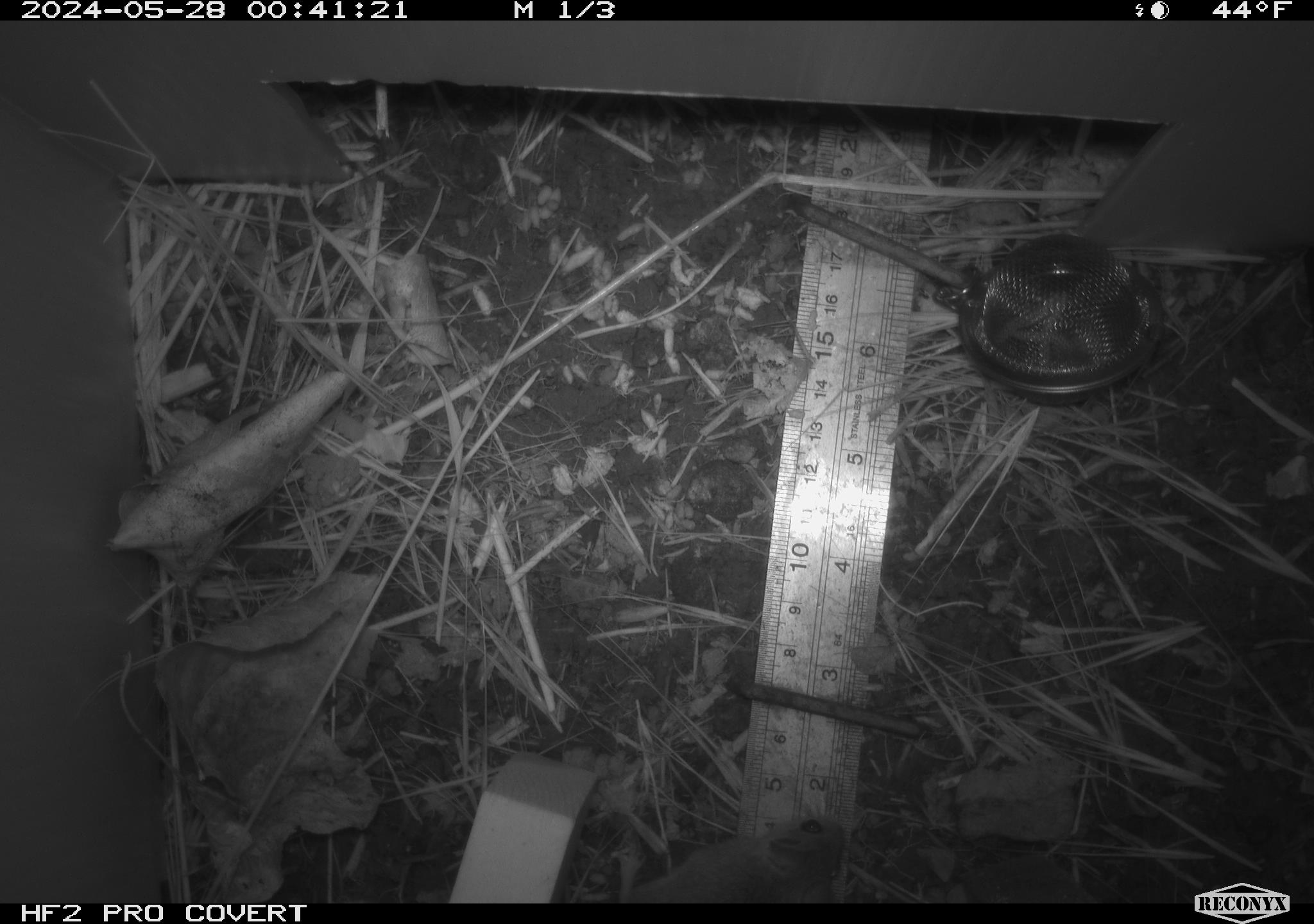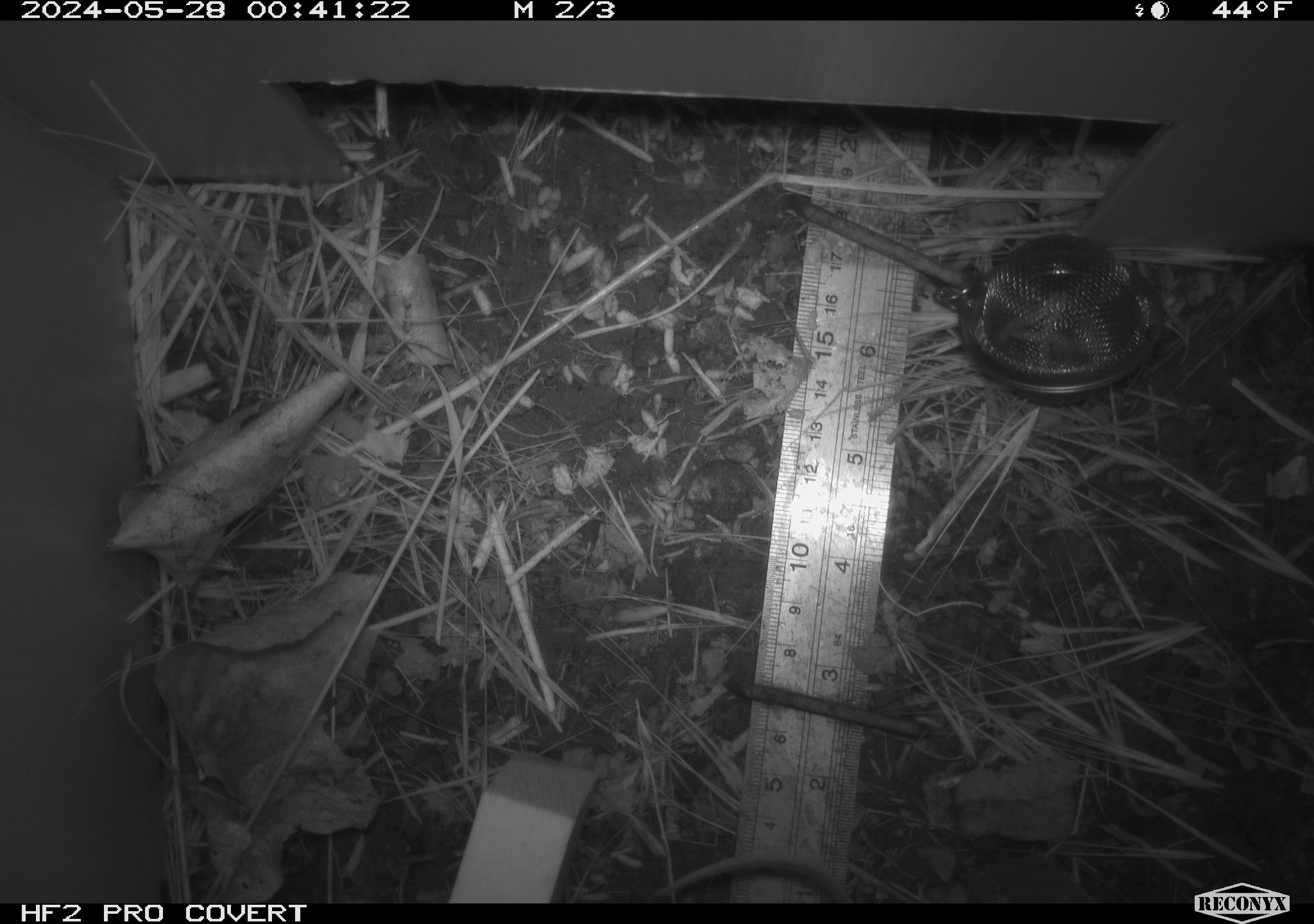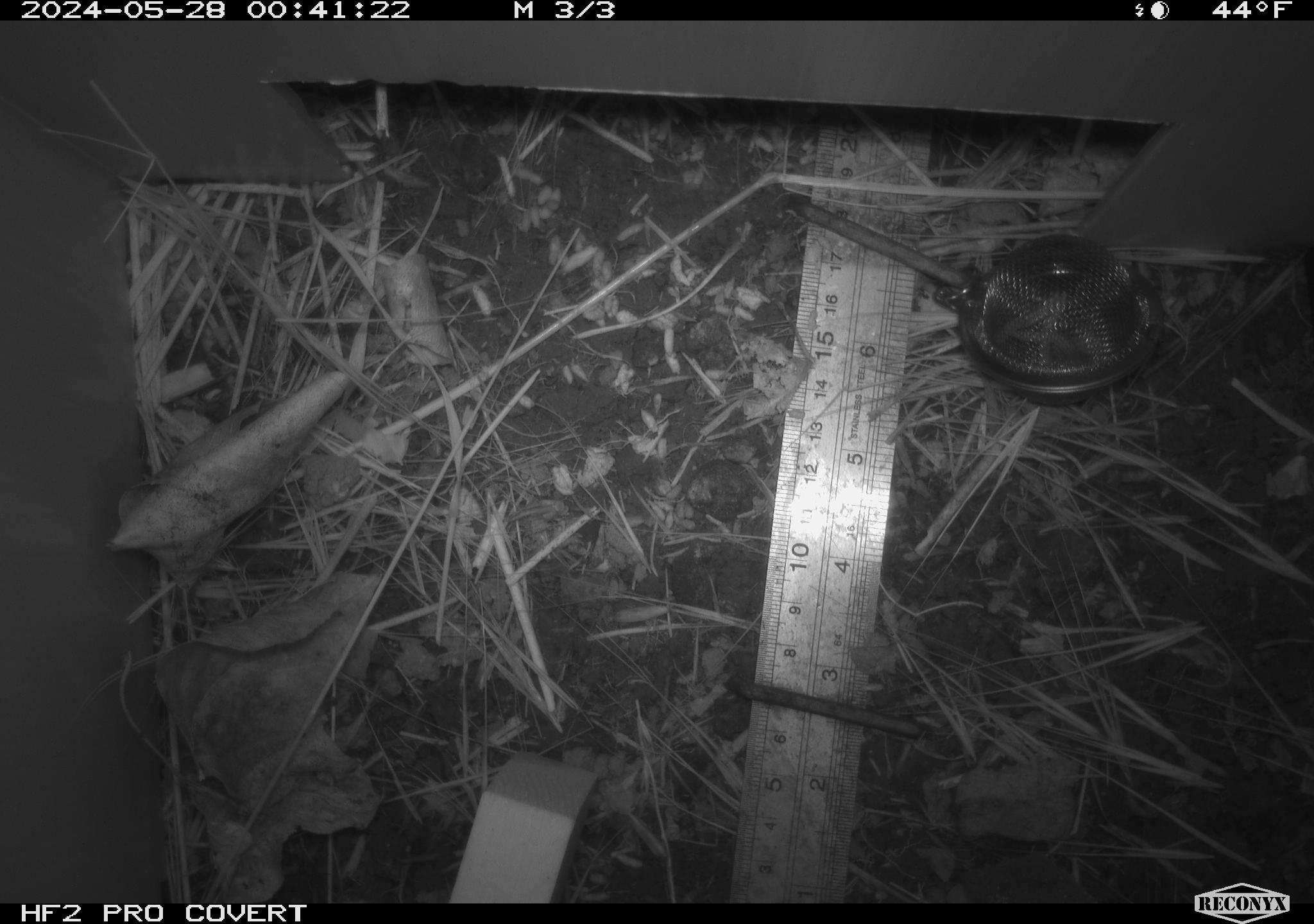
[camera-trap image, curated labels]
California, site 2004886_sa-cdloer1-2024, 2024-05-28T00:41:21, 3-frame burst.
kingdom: Animalia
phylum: Chordata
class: Mammalia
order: Rodentia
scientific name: Rodentia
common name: mouse species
Mouse species (Rodentia).